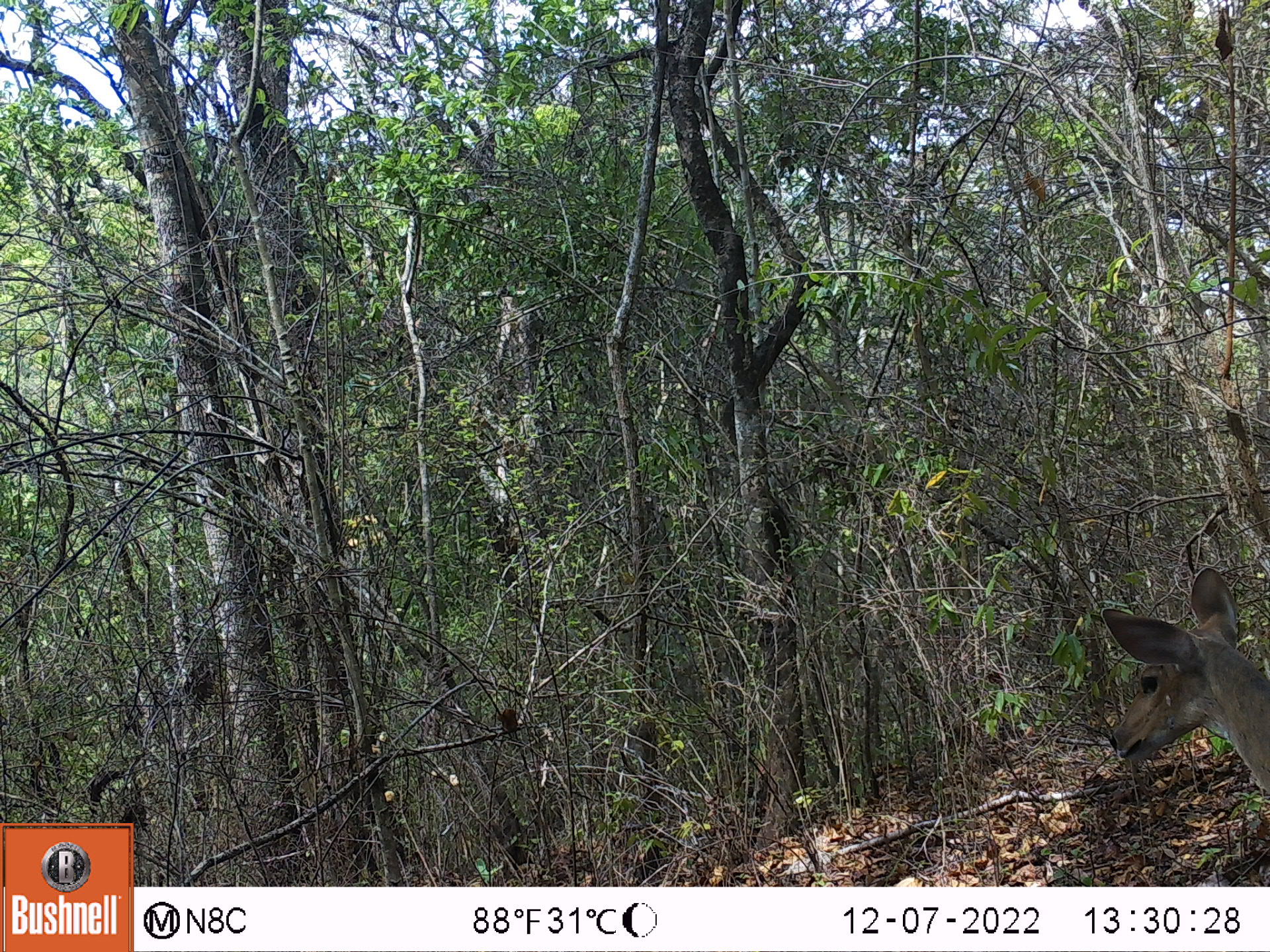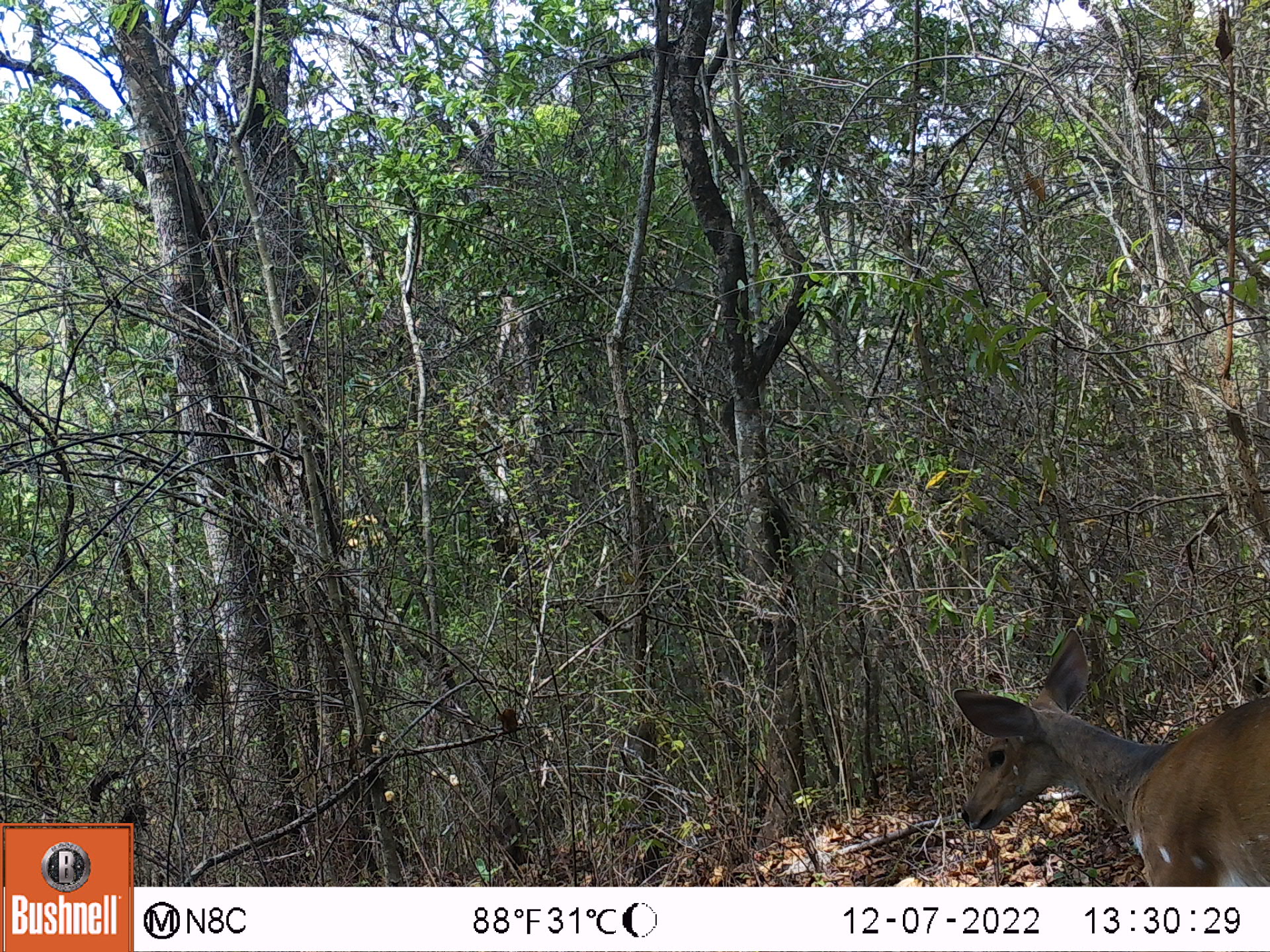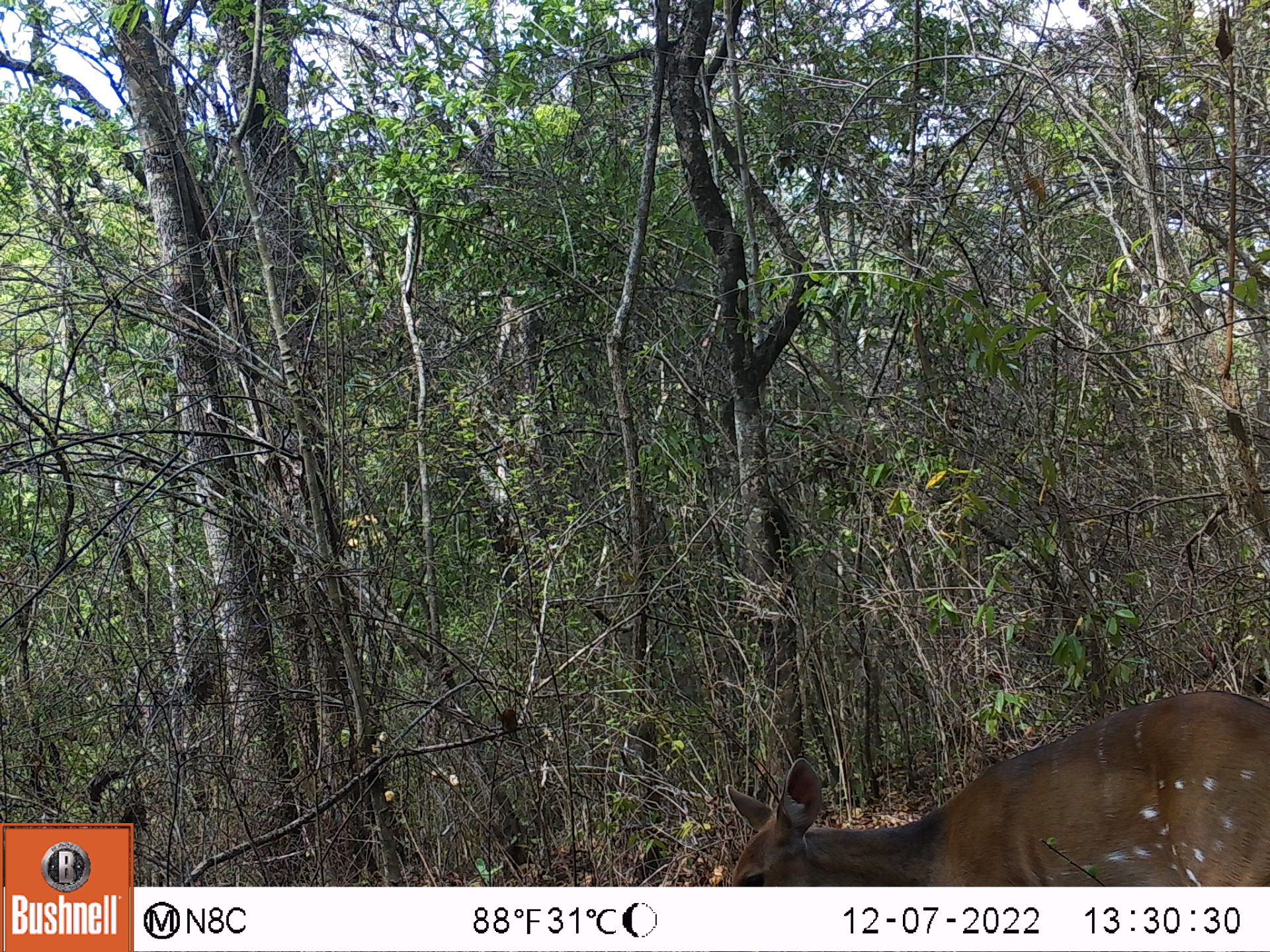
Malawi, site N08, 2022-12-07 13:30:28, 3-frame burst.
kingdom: Animalia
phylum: Chordata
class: Mammalia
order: Artiodactyla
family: Bovidae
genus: Tragelaphus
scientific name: Tragelaphus sylvaticus sylvaticus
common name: cape bushbuck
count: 1